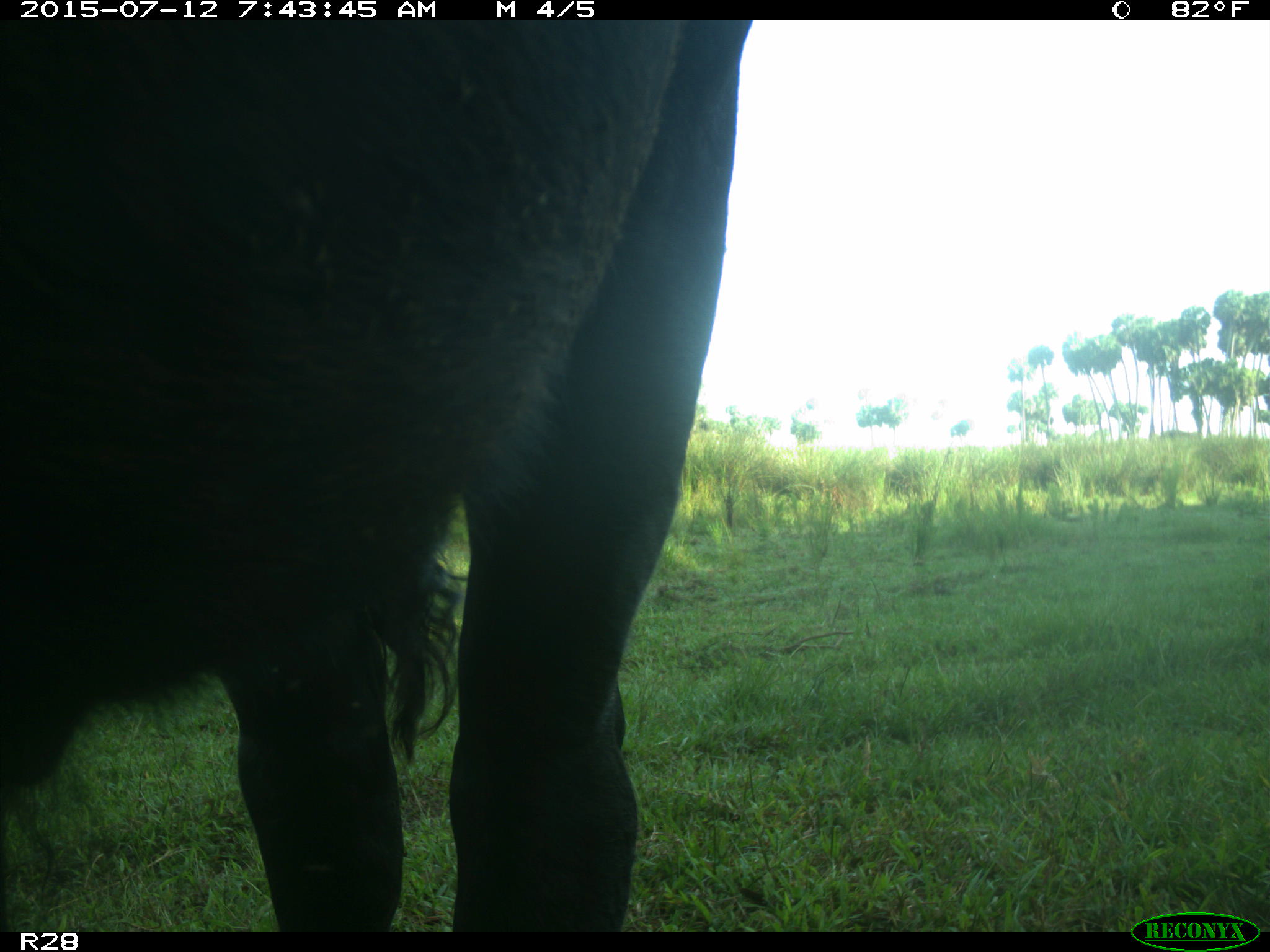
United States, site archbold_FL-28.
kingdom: Animalia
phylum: Chordata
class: Mammalia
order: Artiodactyla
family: Bovidae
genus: Bos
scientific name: Bos taurus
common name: domestic cow